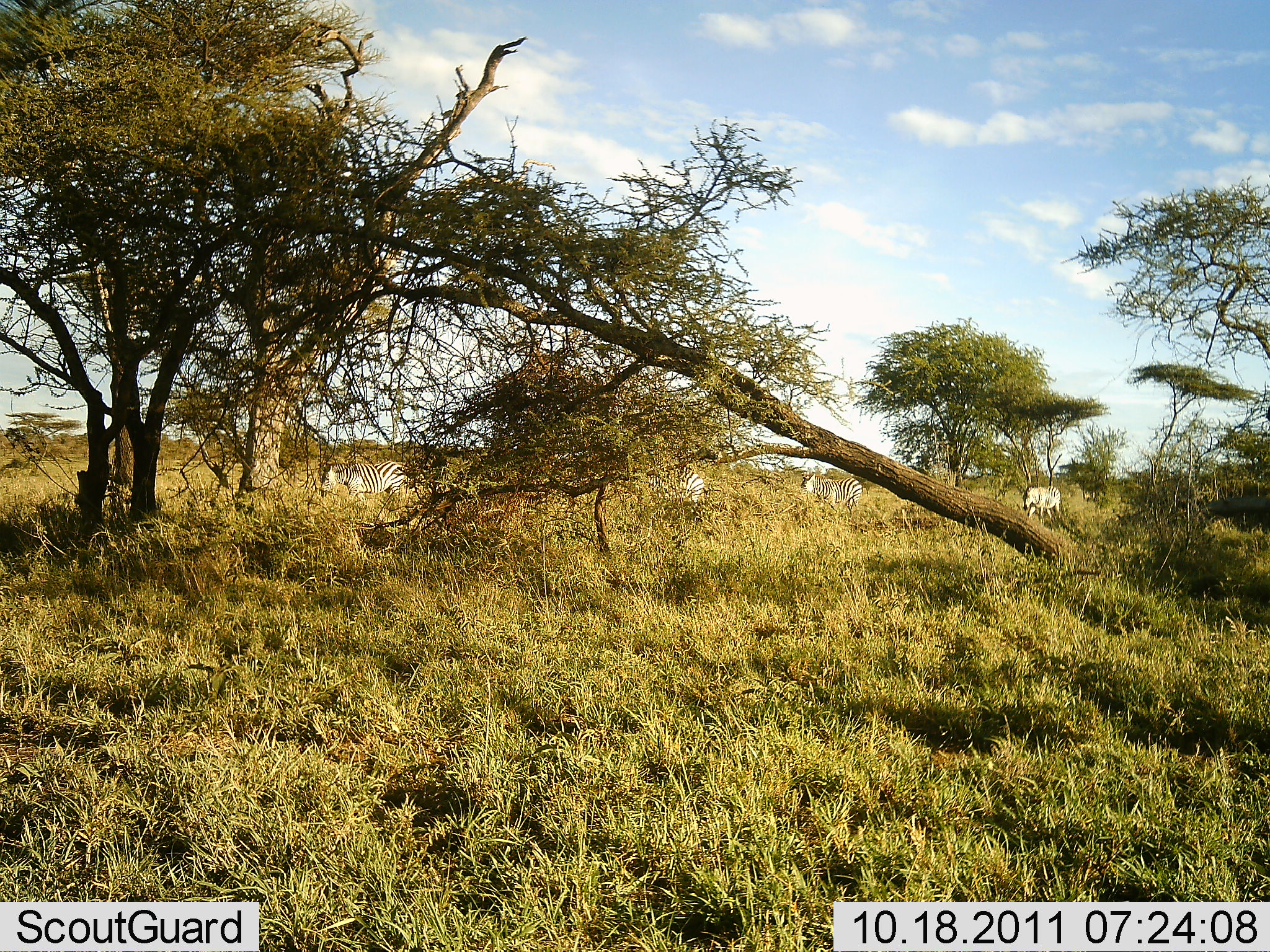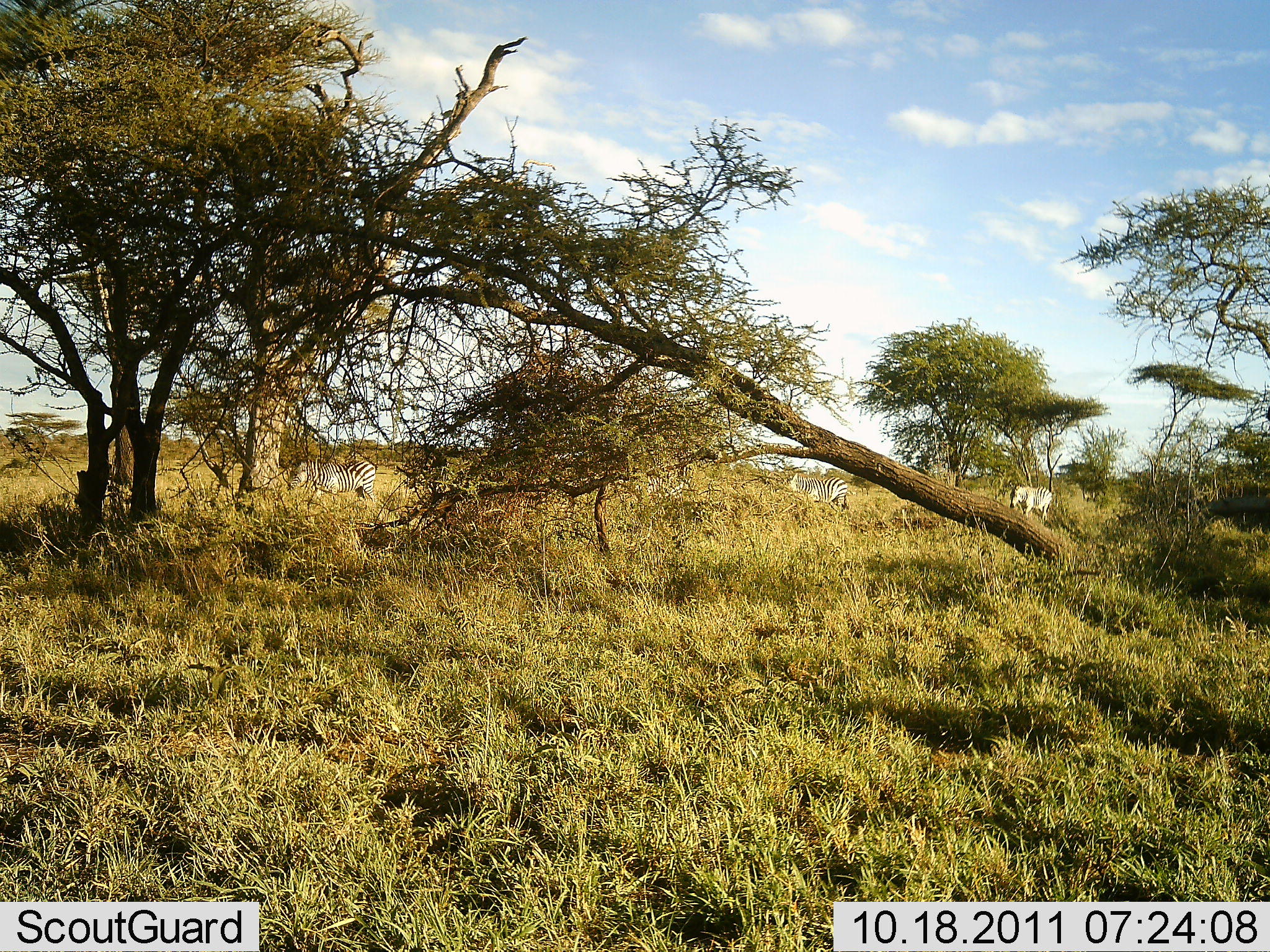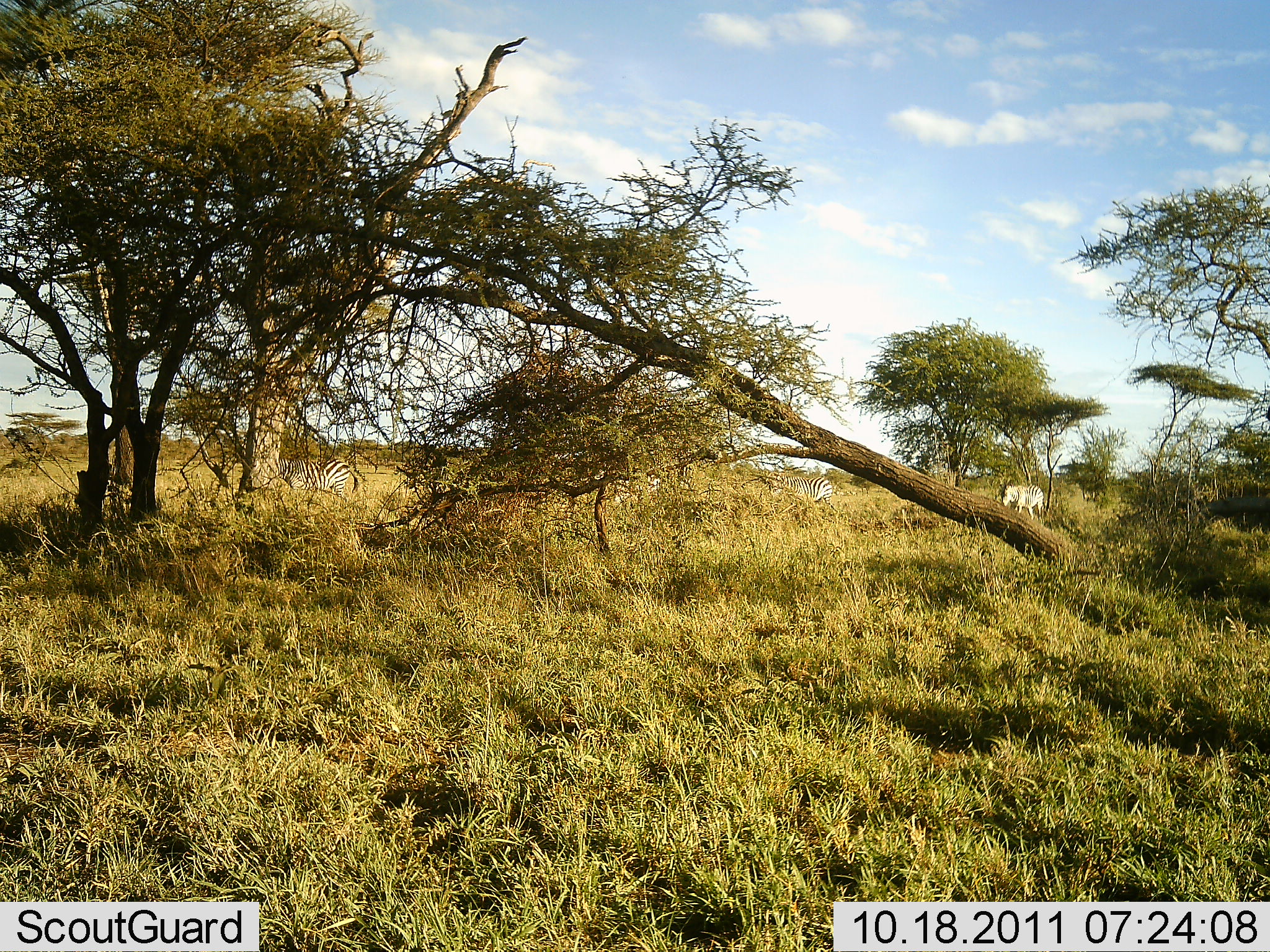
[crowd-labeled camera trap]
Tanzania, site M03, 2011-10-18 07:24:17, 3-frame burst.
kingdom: Animalia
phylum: Chordata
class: Mammalia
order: Perissodactyla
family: Equidae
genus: Equus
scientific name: Equus quagga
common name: plains zebra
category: zebra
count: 4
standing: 8%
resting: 0%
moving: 92%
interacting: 0%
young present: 0%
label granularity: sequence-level